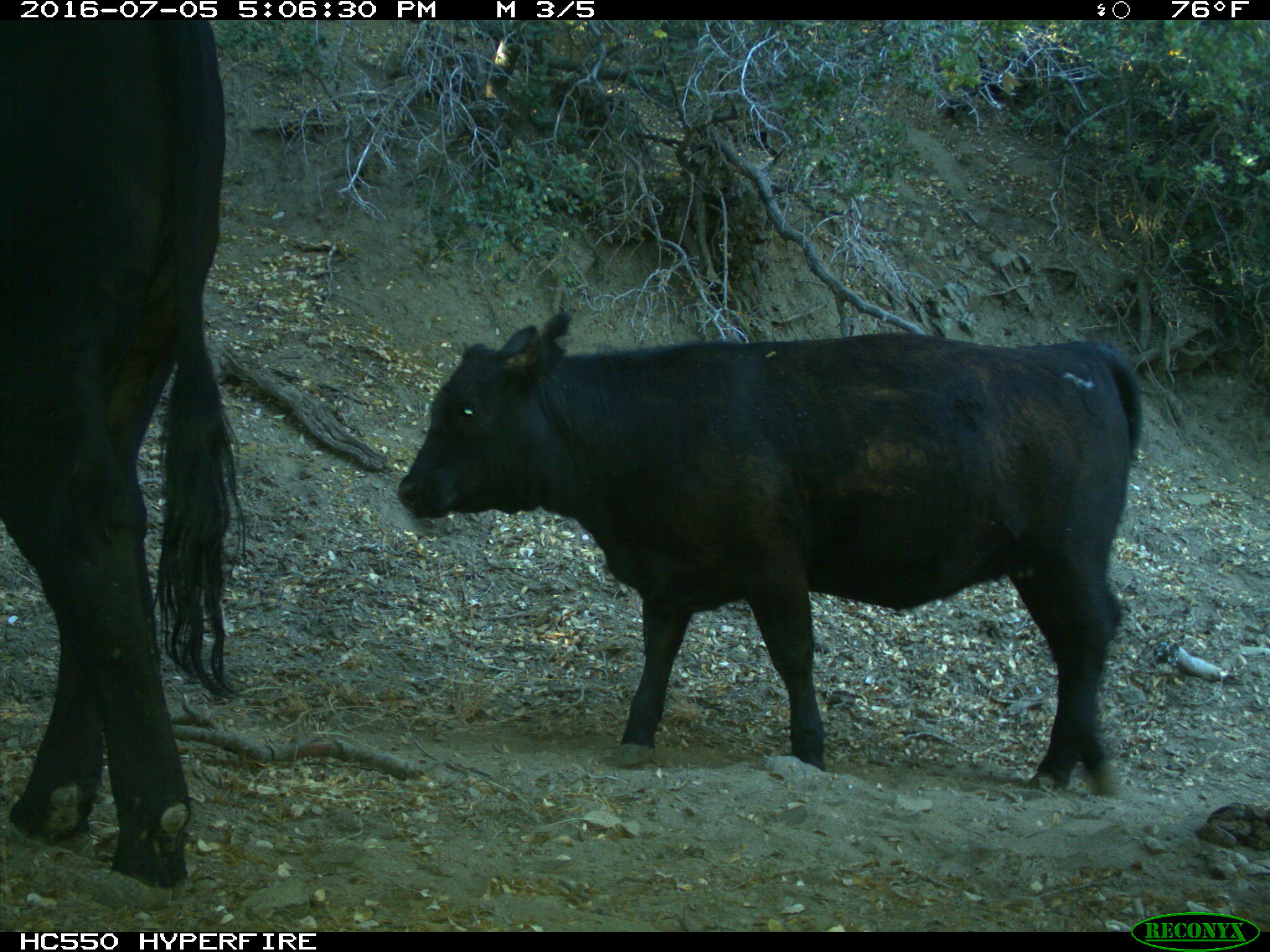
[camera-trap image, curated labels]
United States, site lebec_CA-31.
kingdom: Animalia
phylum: Chordata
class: Mammalia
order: Artiodactyla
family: Bovidae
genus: Bos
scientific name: Bos taurus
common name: domestic cow